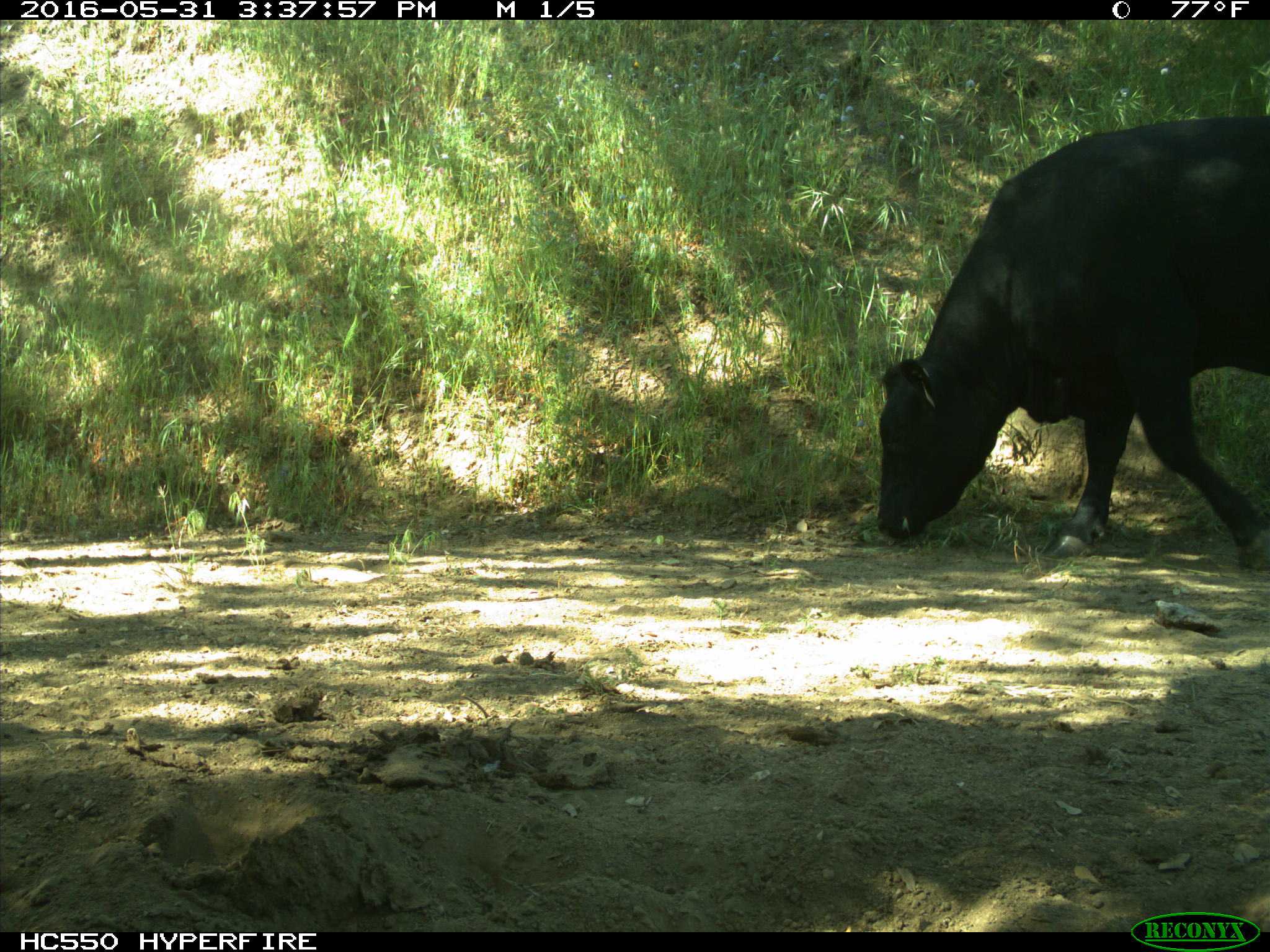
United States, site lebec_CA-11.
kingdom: Animalia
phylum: Chordata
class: Mammalia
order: Artiodactyla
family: Bovidae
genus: Bos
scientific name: Bos taurus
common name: domestic cow